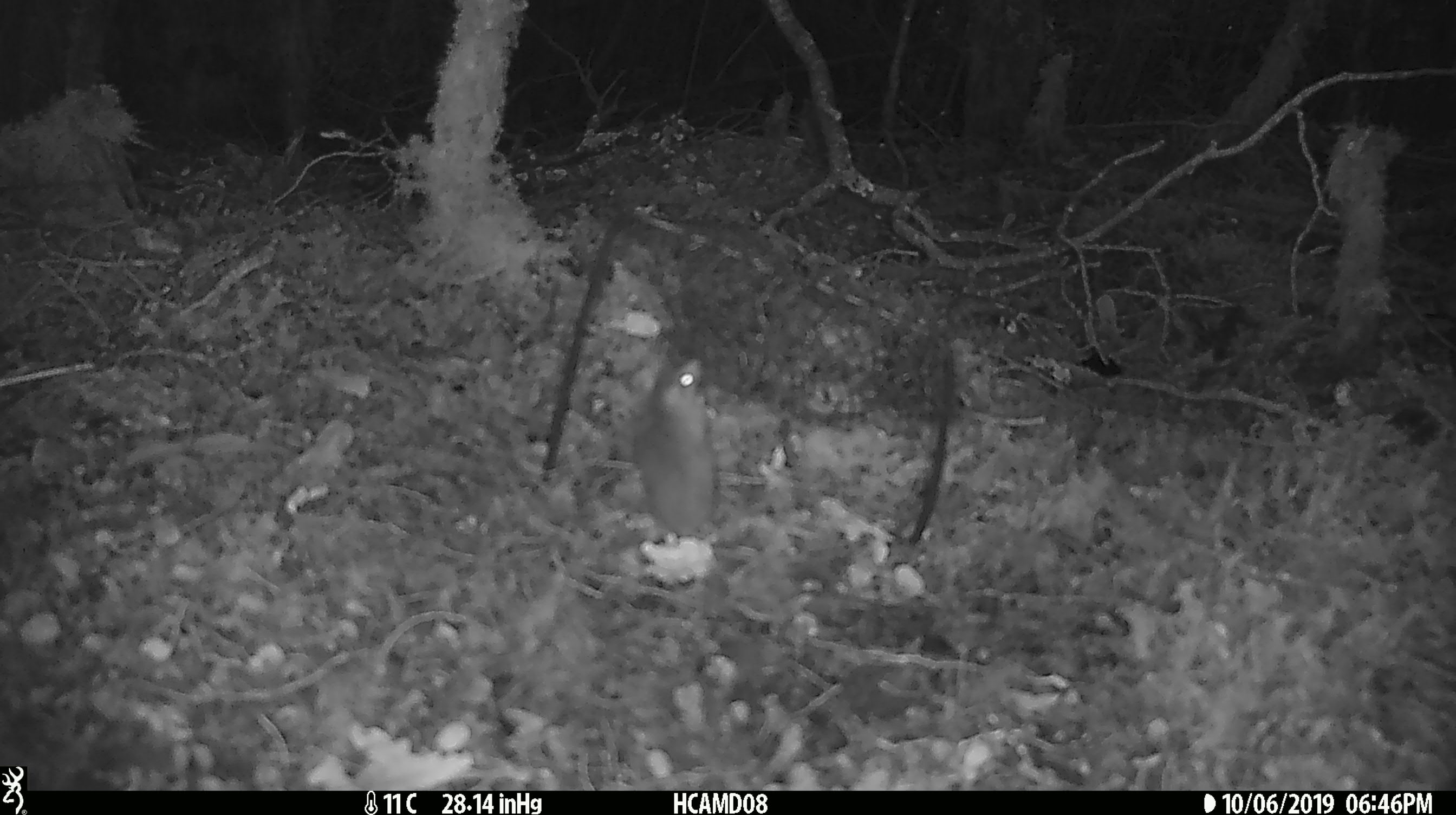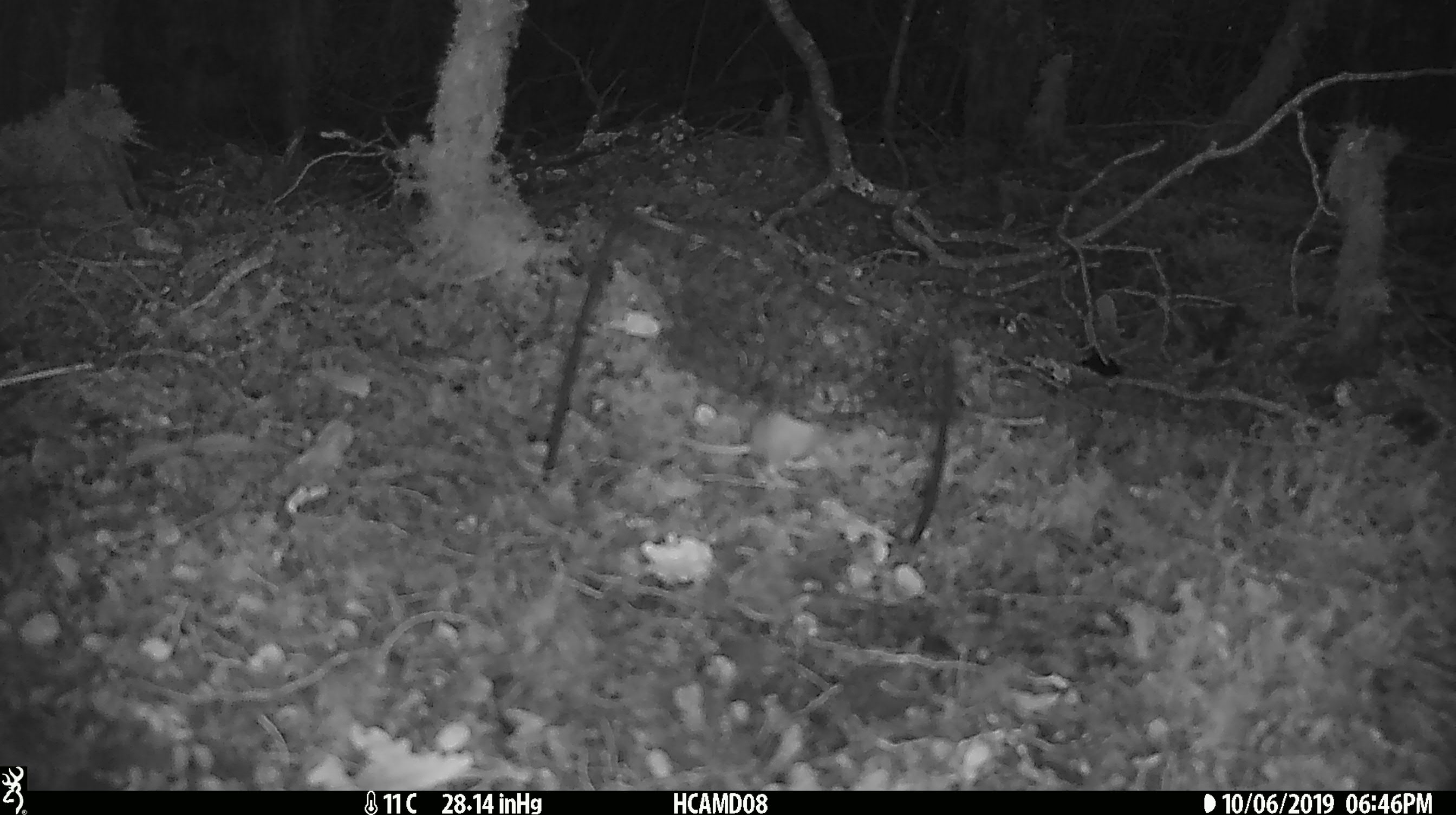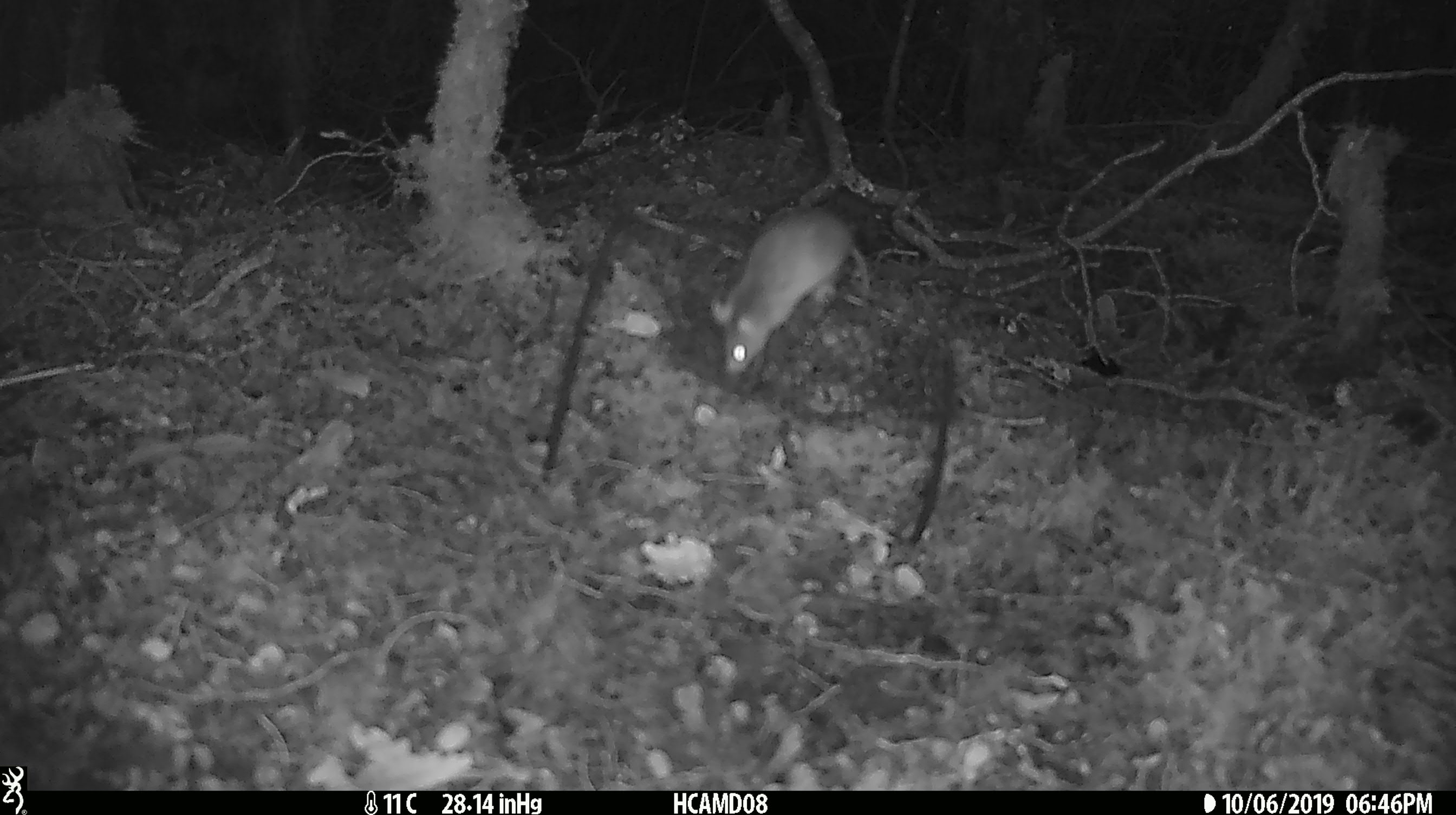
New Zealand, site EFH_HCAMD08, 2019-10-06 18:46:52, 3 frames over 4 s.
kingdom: Animalia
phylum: Chordata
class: Mammalia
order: Rodentia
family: Muridae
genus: Mus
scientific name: Mus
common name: mouse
Mouse (Mus).